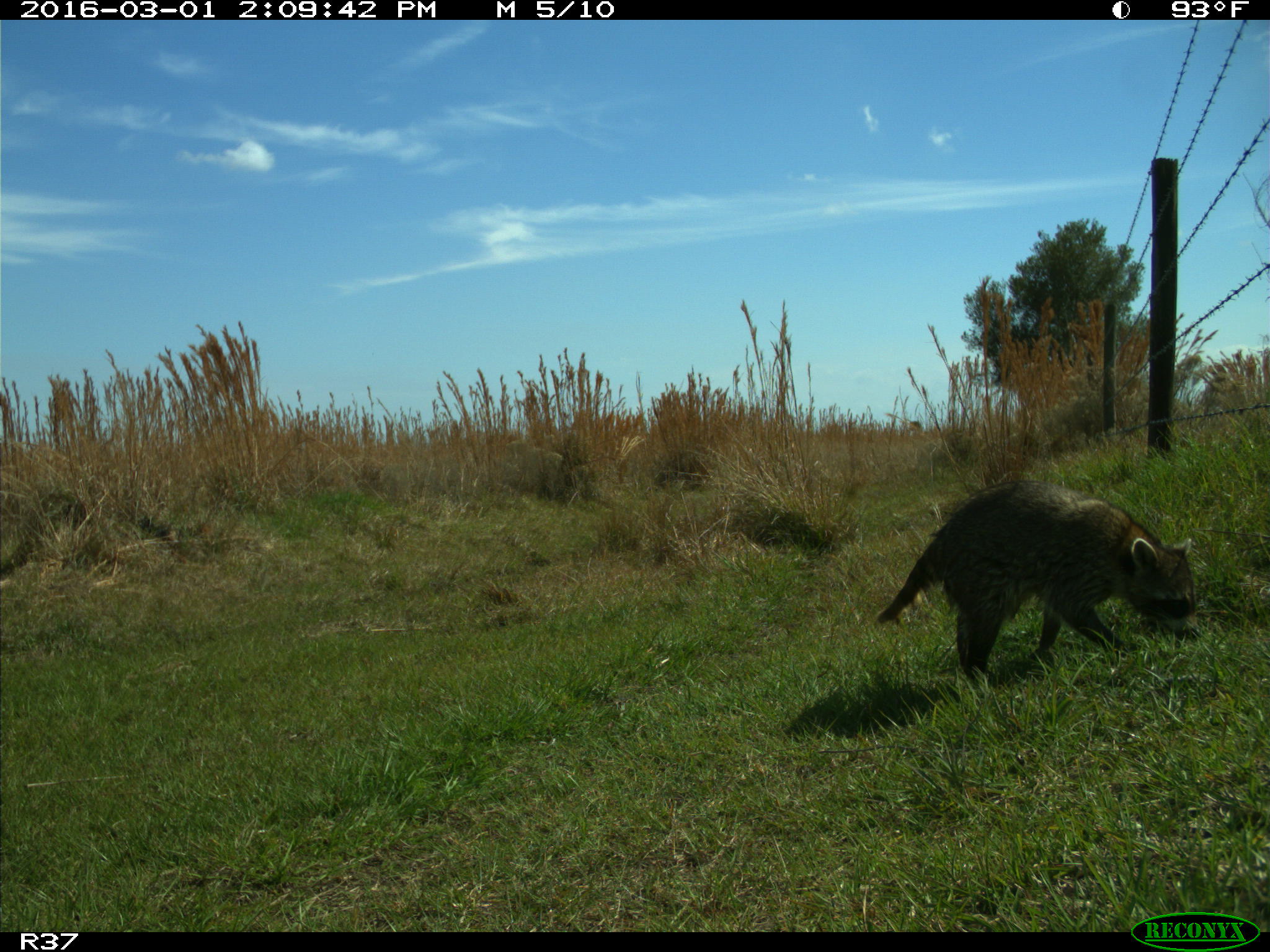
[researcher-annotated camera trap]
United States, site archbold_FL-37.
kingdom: Animalia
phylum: Chordata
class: Mammalia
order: Carnivora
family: Procyonidae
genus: Procyon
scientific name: Procyon lotor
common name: common raccoon